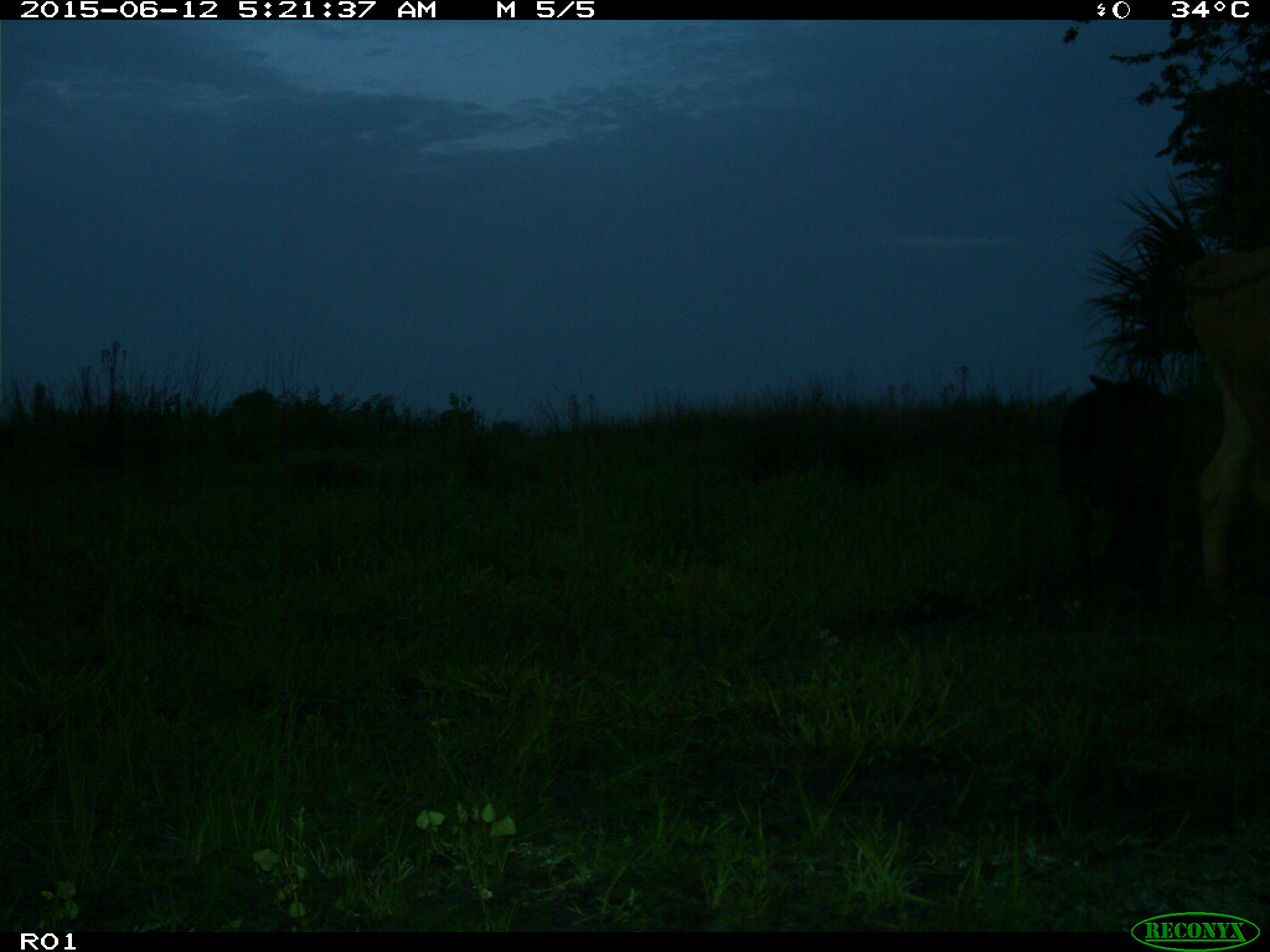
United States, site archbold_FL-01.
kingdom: Animalia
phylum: Chordata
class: Mammalia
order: Artiodactyla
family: Bovidae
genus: Bos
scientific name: Bos taurus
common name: domestic cow